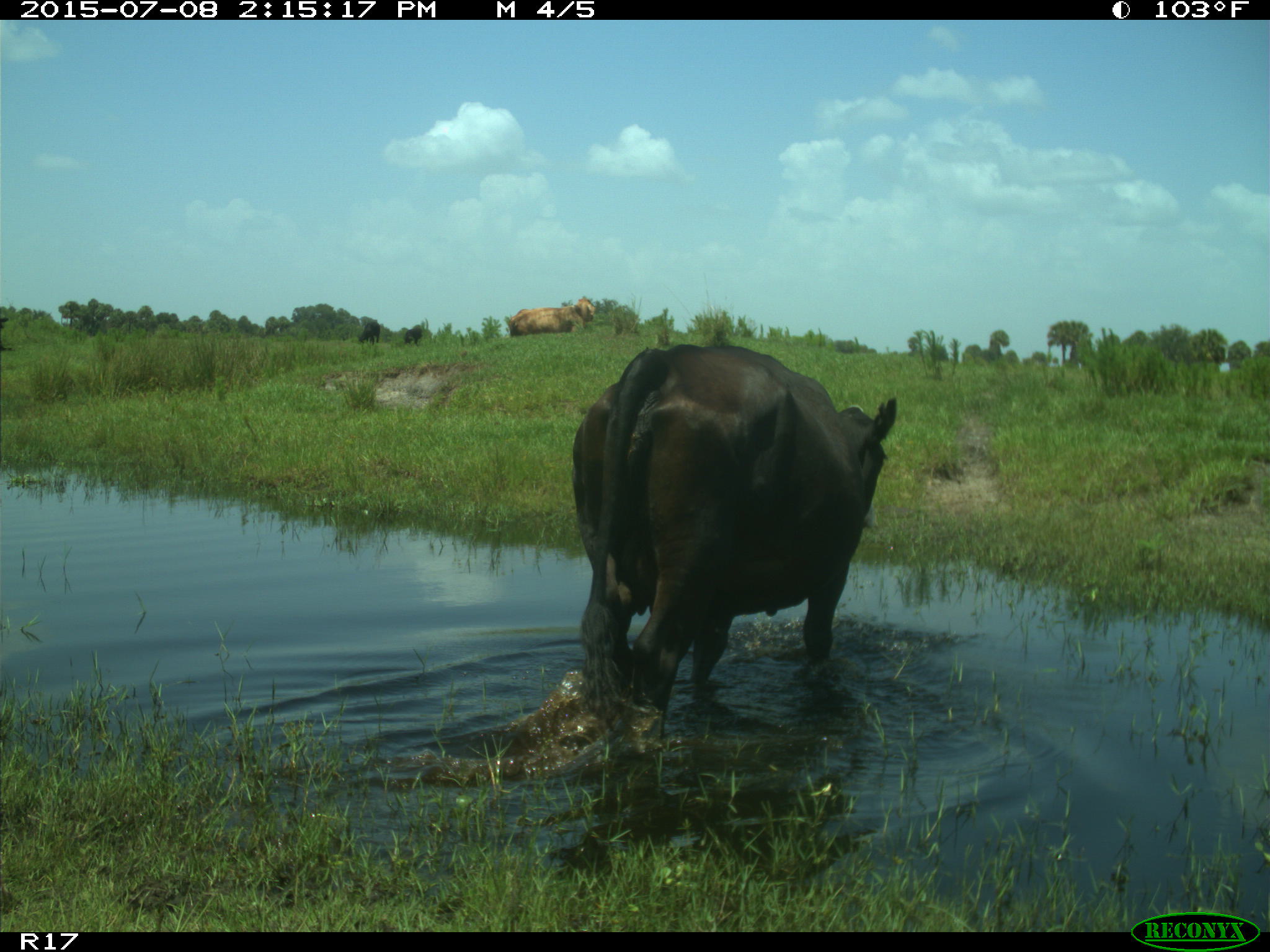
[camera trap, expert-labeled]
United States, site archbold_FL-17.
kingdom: Animalia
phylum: Chordata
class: Mammalia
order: Artiodactyla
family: Bovidae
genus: Bos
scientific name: Bos taurus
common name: domestic cow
Bos taurus (domestic cow).